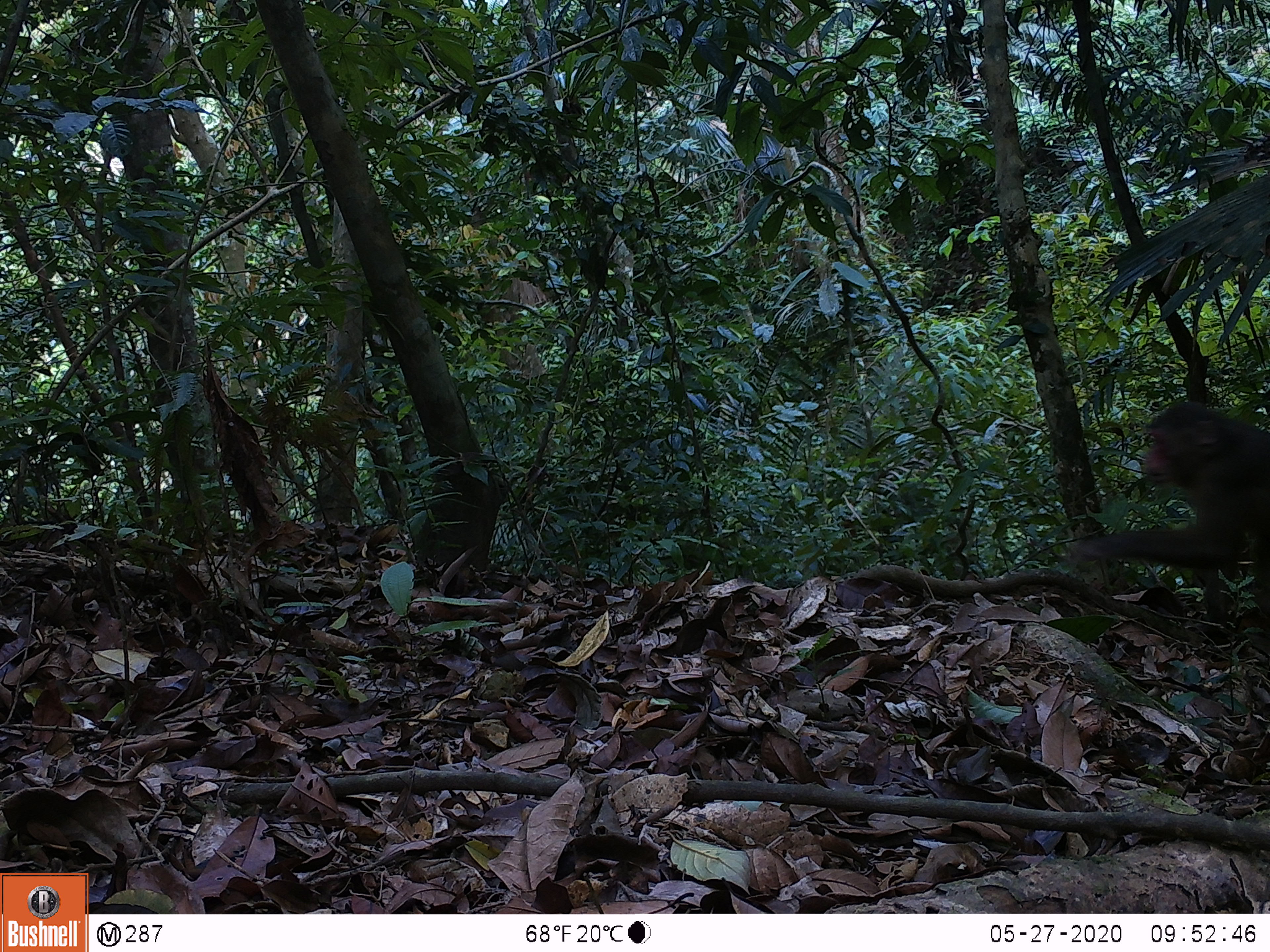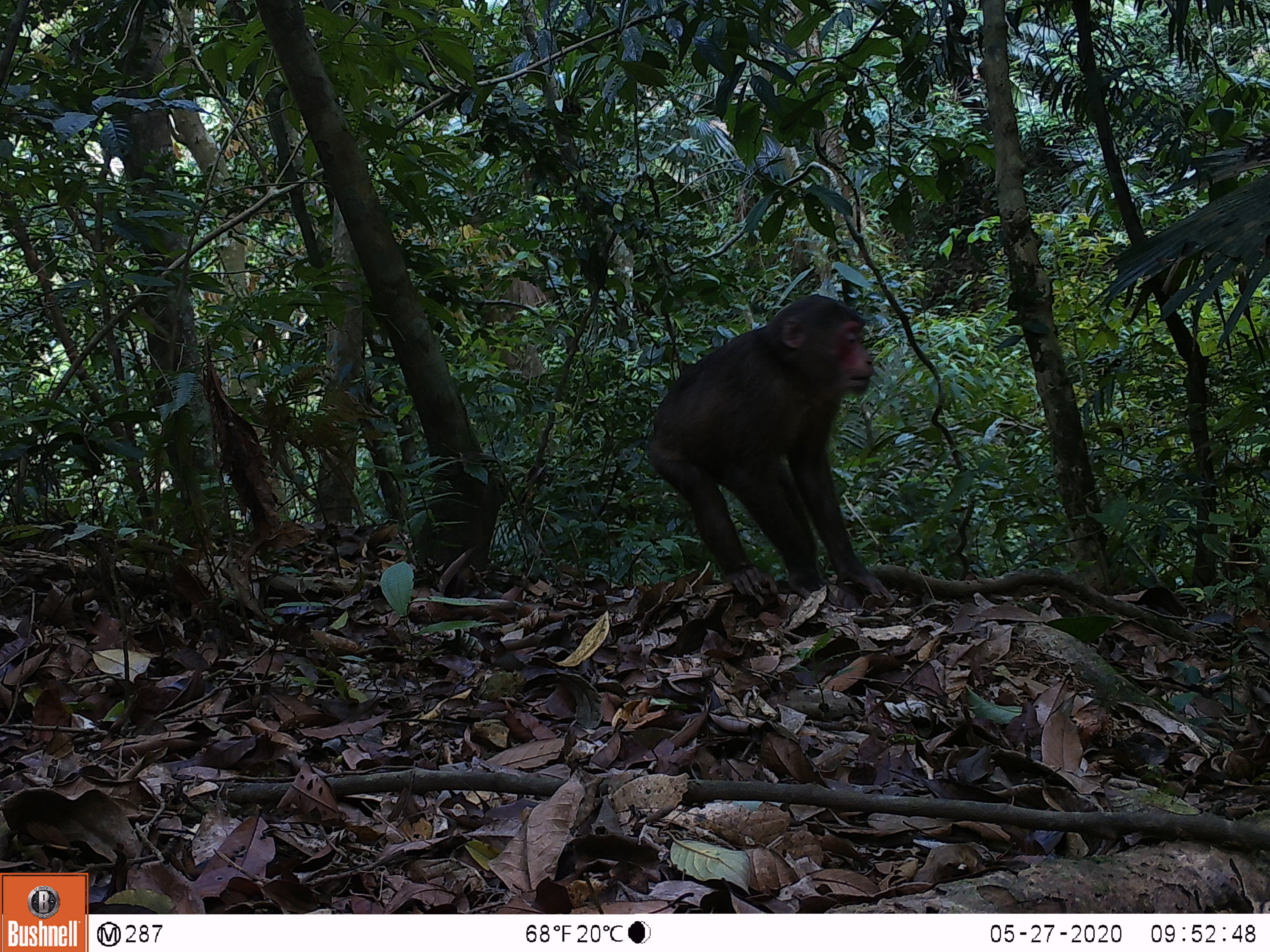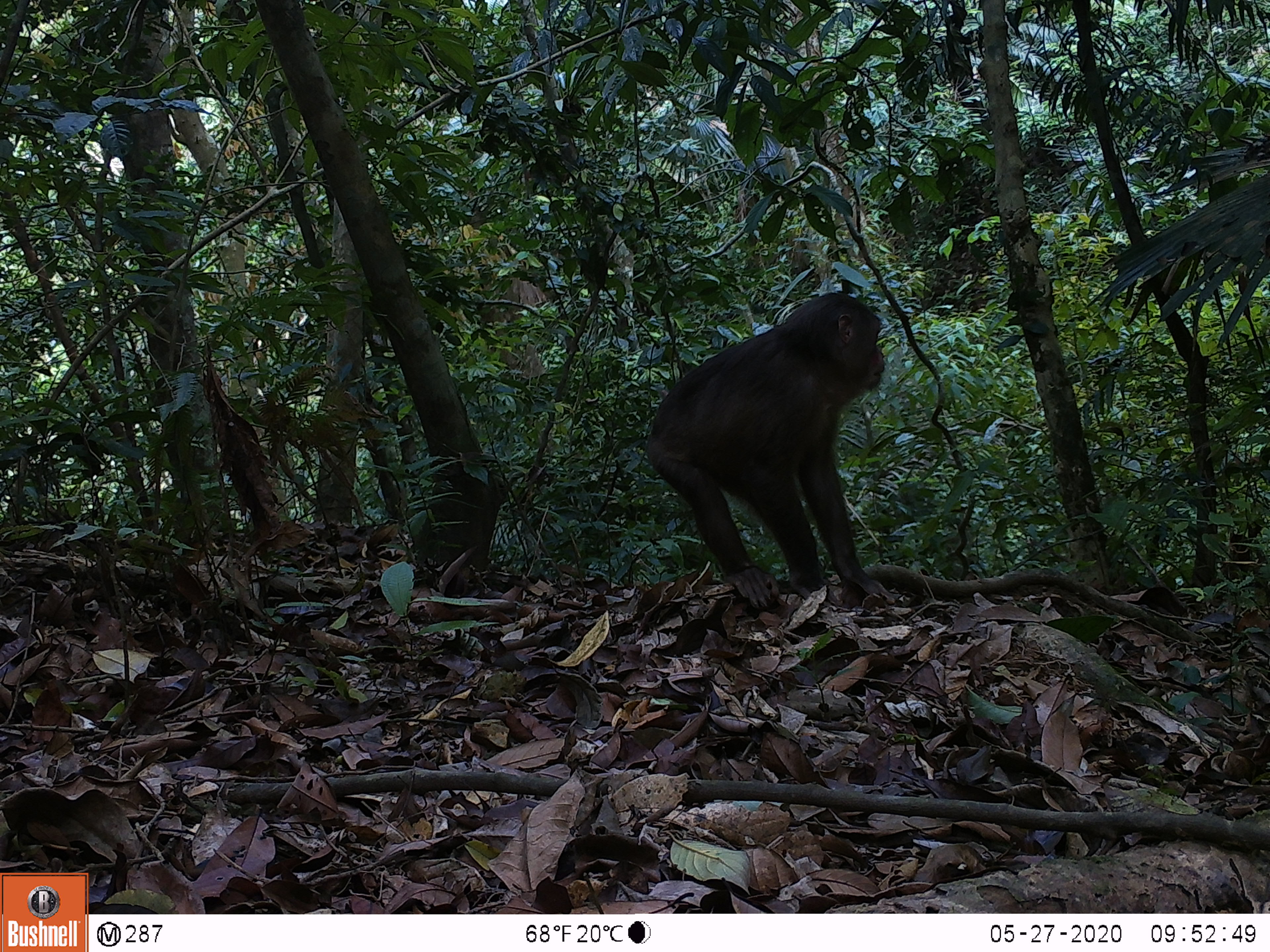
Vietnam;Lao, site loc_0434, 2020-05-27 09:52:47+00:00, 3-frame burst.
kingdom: Animalia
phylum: Chordata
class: Mammalia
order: Primates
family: Cercopithecidae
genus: Macaca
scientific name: Macaca arctoides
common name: stump-tailed macaque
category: stump tailed macaque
Stump tailed macaque (stump-tailed macaque) (Macaca arctoides). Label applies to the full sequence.